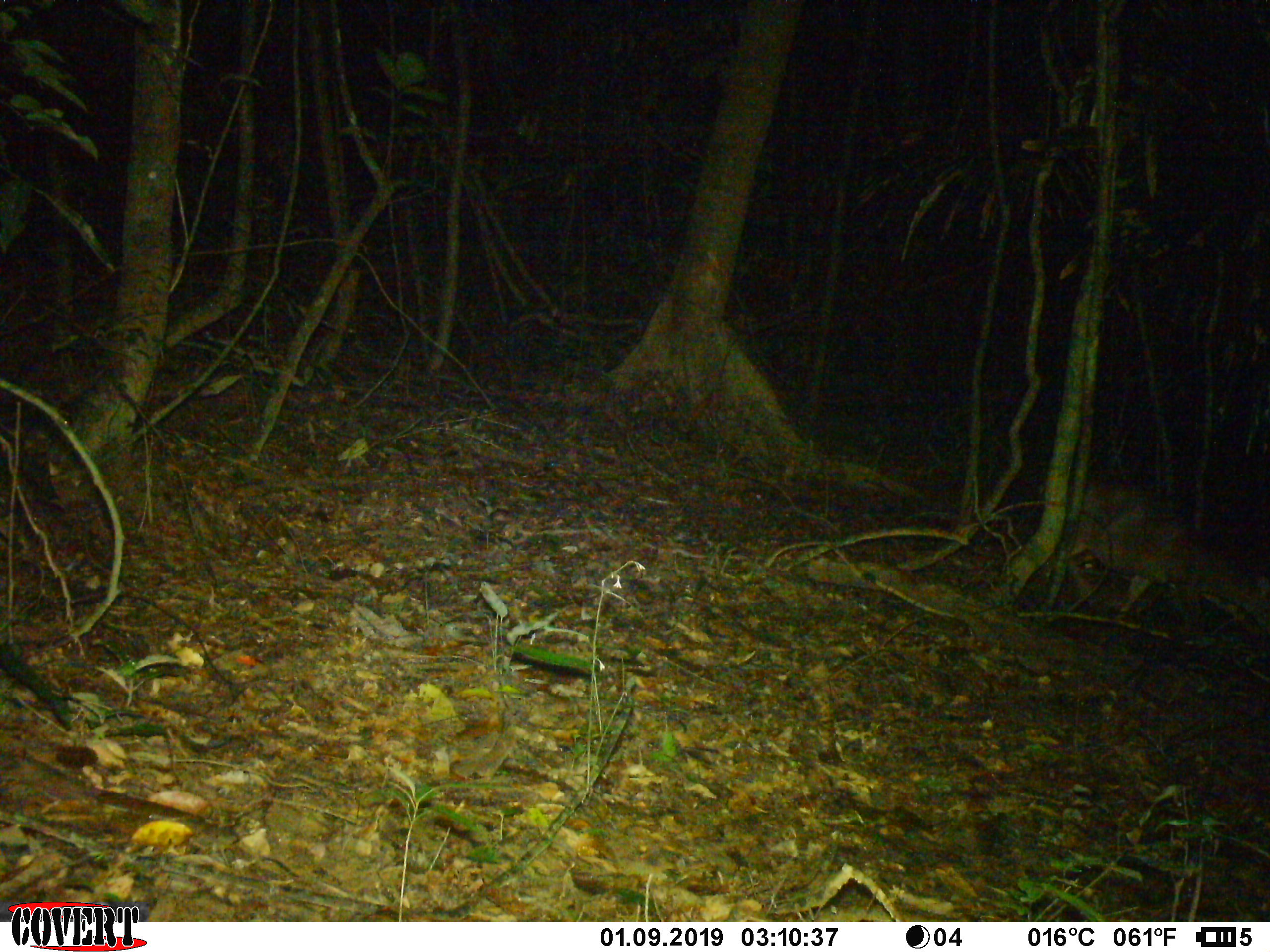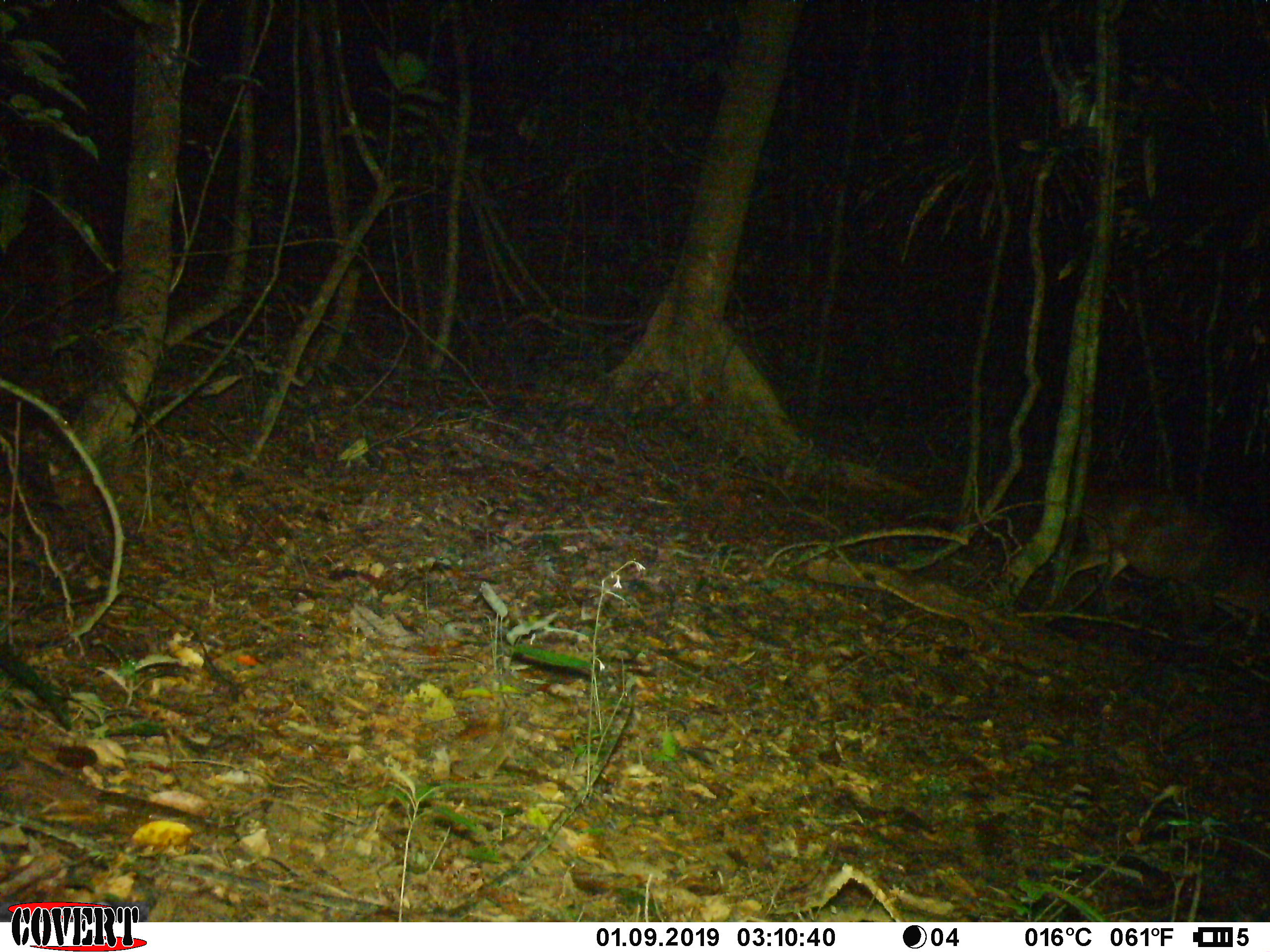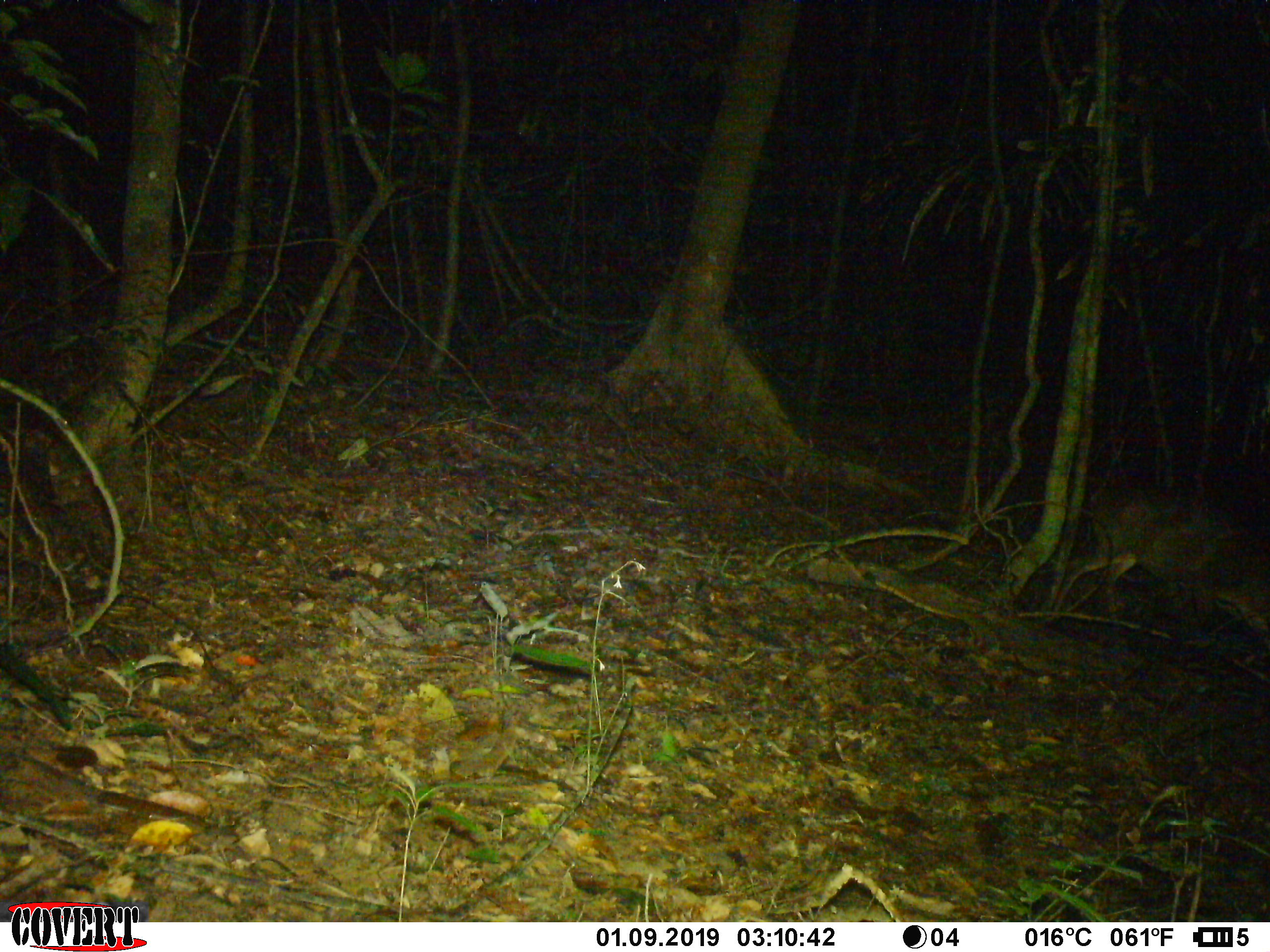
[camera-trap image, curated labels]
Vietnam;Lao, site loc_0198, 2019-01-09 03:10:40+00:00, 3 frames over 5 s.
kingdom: Animalia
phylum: Chordata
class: Mammalia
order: Artiodactyla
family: Cervidae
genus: Muntiacus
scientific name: Muntiacus vuquangensis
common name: large-antlered muntjac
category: large antlered muntjac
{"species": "large antlered muntjac (large-antlered muntjac) (Muntiacus vuquangensis)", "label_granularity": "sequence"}